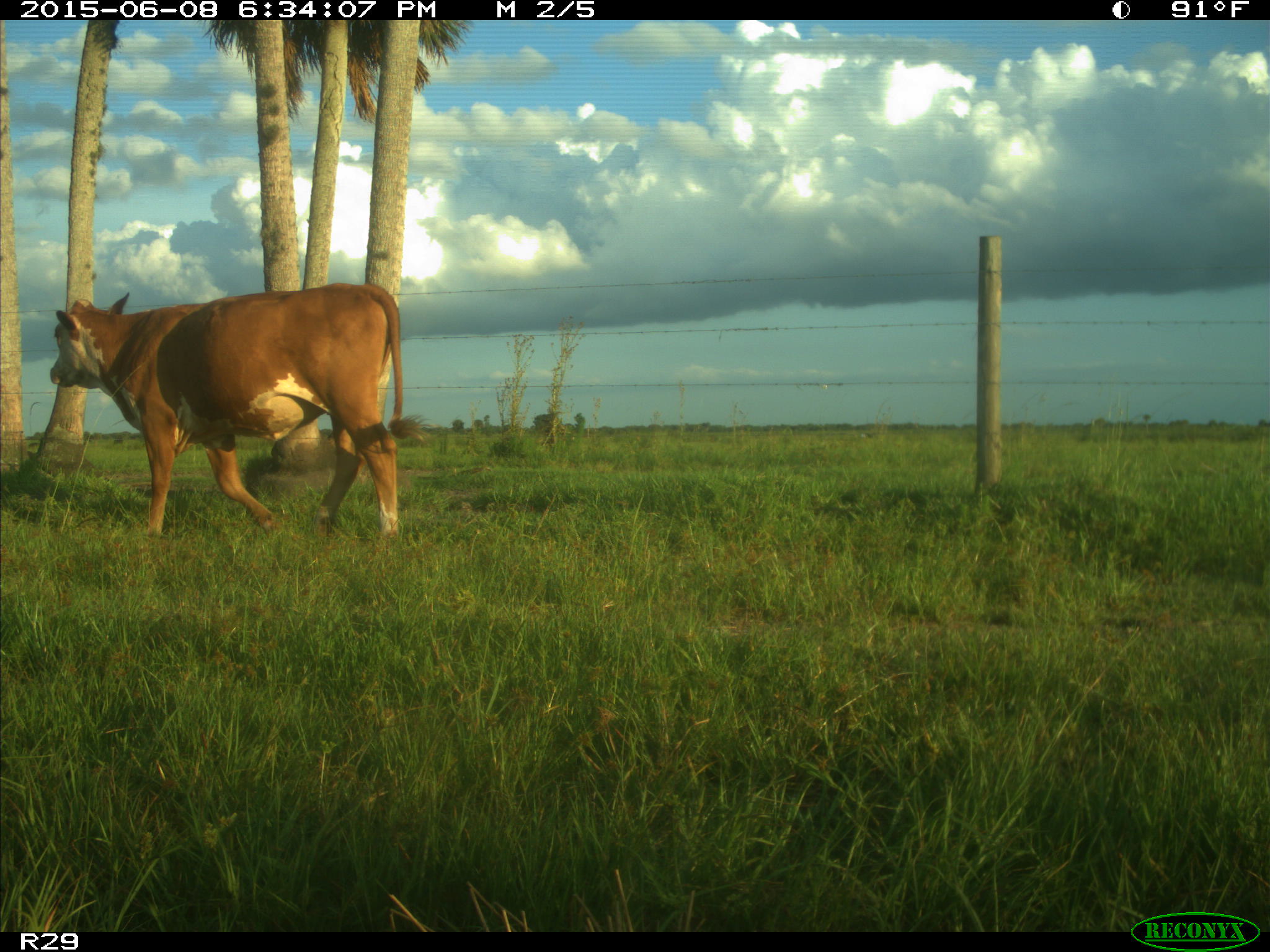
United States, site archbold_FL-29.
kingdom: Animalia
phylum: Chordata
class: Mammalia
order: Artiodactyla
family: Bovidae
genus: Bos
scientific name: Bos taurus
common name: domestic cow